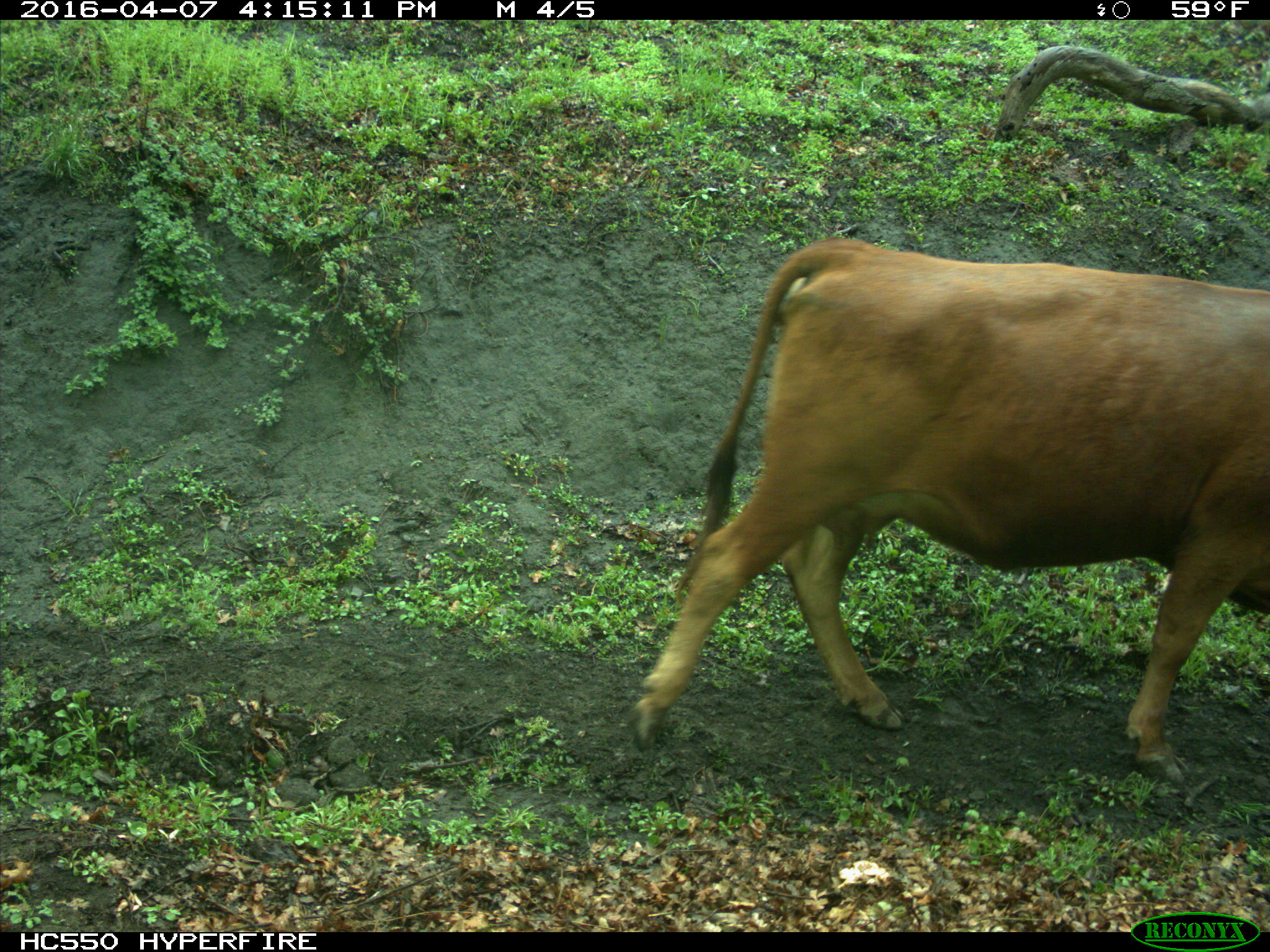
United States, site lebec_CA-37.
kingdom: Animalia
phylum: Chordata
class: Mammalia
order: Artiodactyla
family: Bovidae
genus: Bos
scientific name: Bos taurus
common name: domestic cow